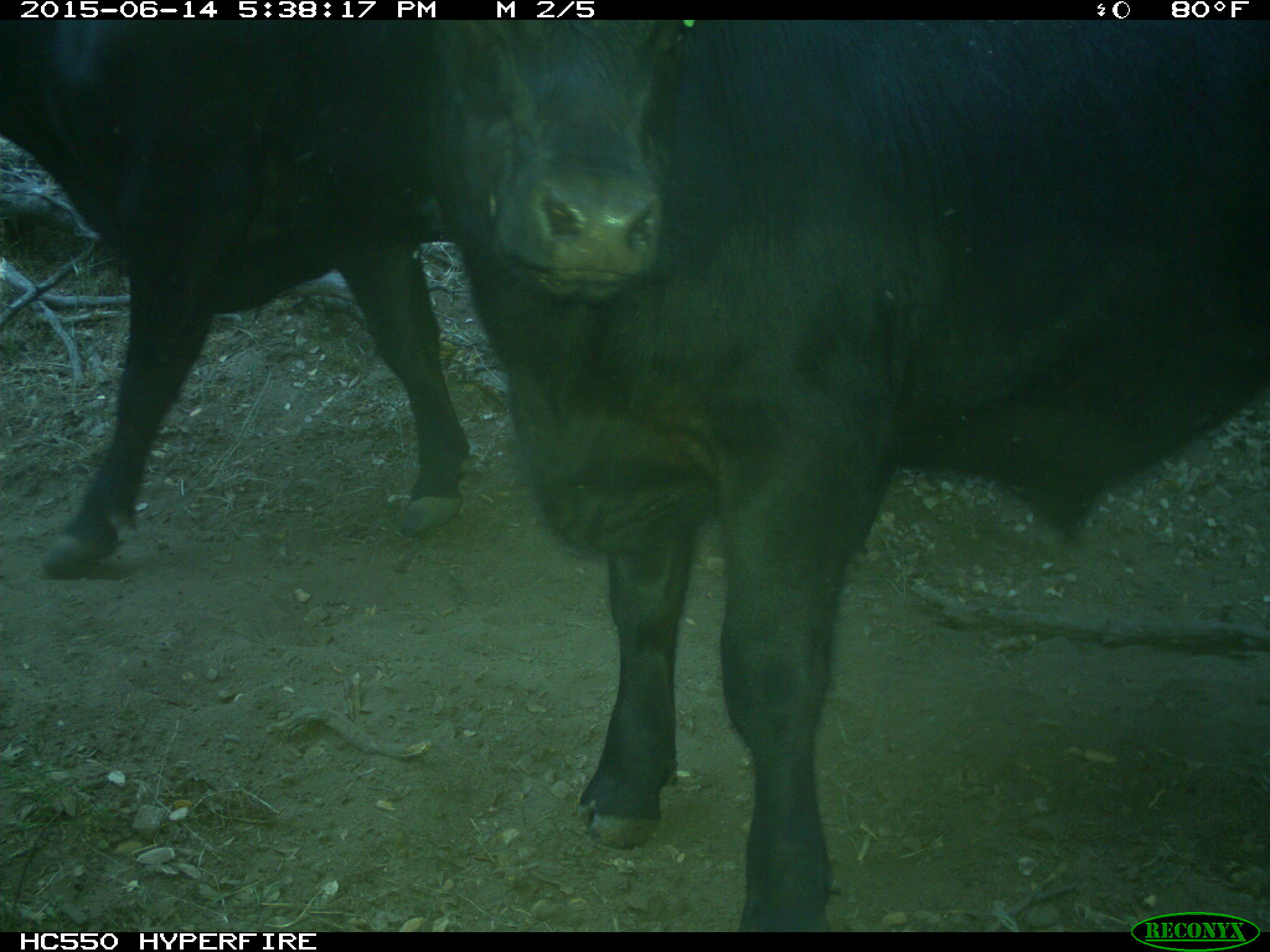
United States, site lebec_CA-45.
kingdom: Animalia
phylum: Chordata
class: Mammalia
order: Artiodactyla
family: Bovidae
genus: Bos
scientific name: Bos taurus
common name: domestic cow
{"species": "Bos taurus (domestic cow)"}